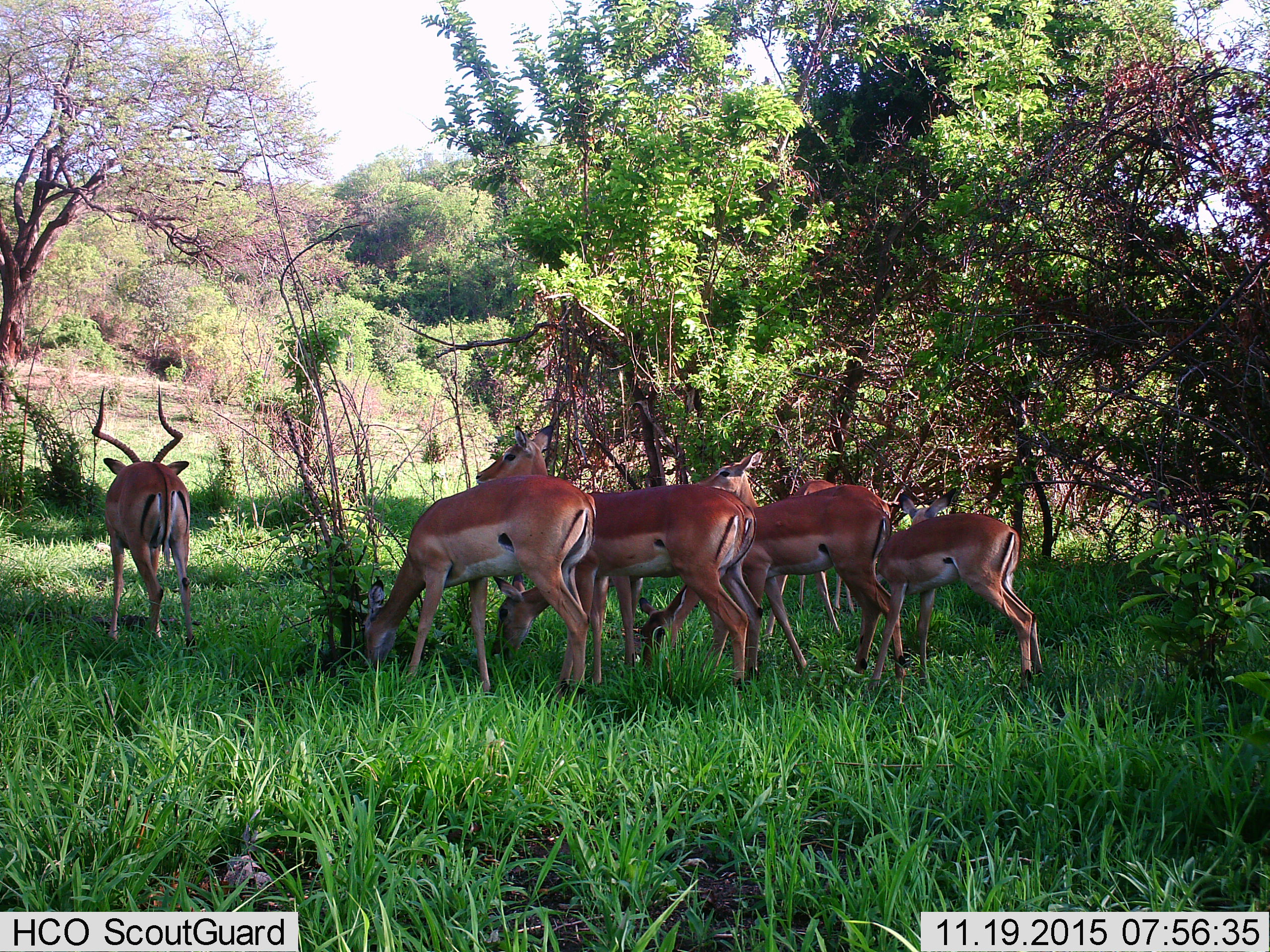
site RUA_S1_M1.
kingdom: Animalia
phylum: Chordata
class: Mammalia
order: Artiodactyla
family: Bovidae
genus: Aepyceros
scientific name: Aepyceros melampus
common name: impala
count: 7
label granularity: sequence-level